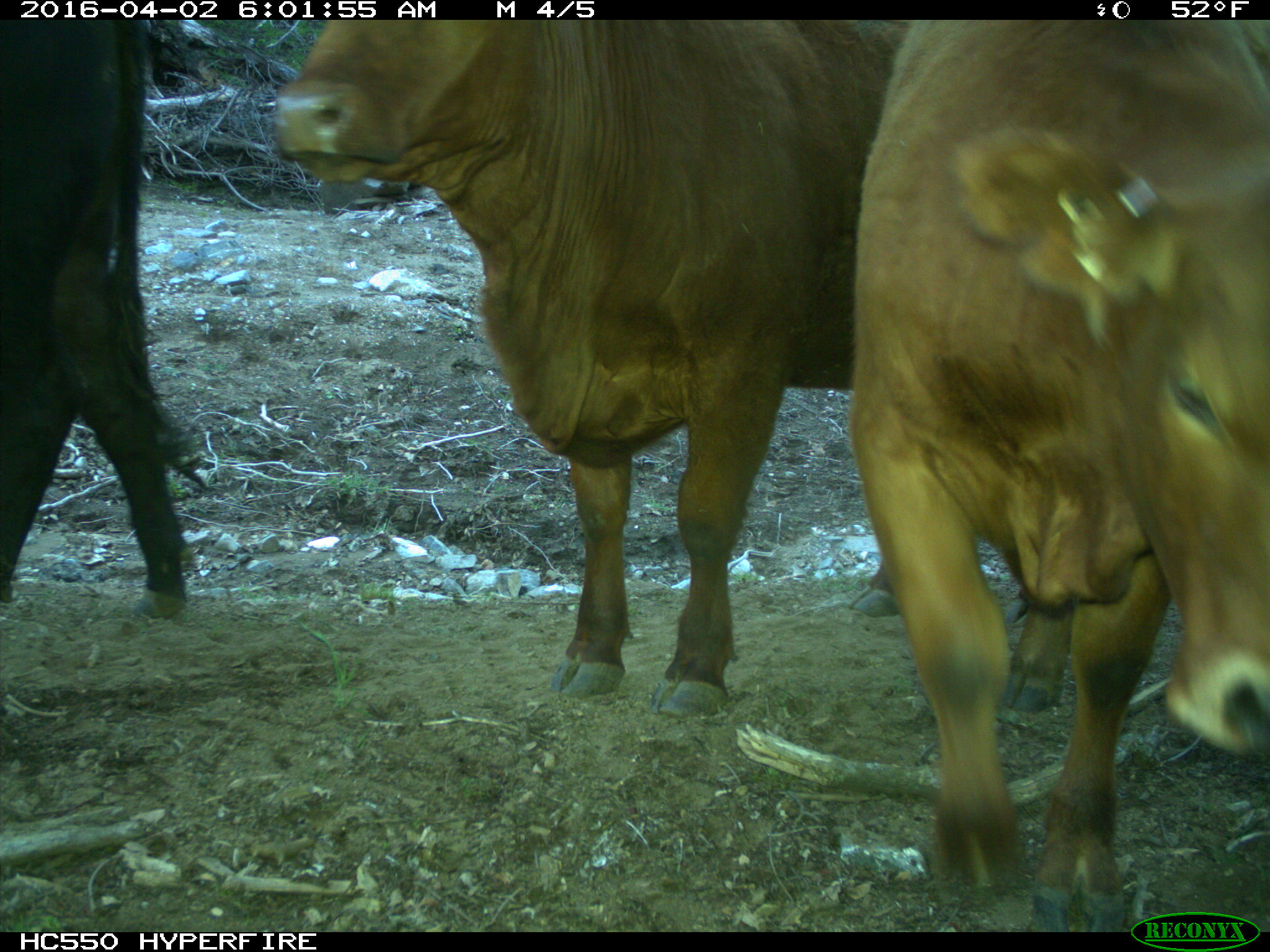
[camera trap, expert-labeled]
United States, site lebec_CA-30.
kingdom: Animalia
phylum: Chordata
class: Mammalia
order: Artiodactyla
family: Bovidae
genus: Bos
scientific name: Bos taurus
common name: domestic cow